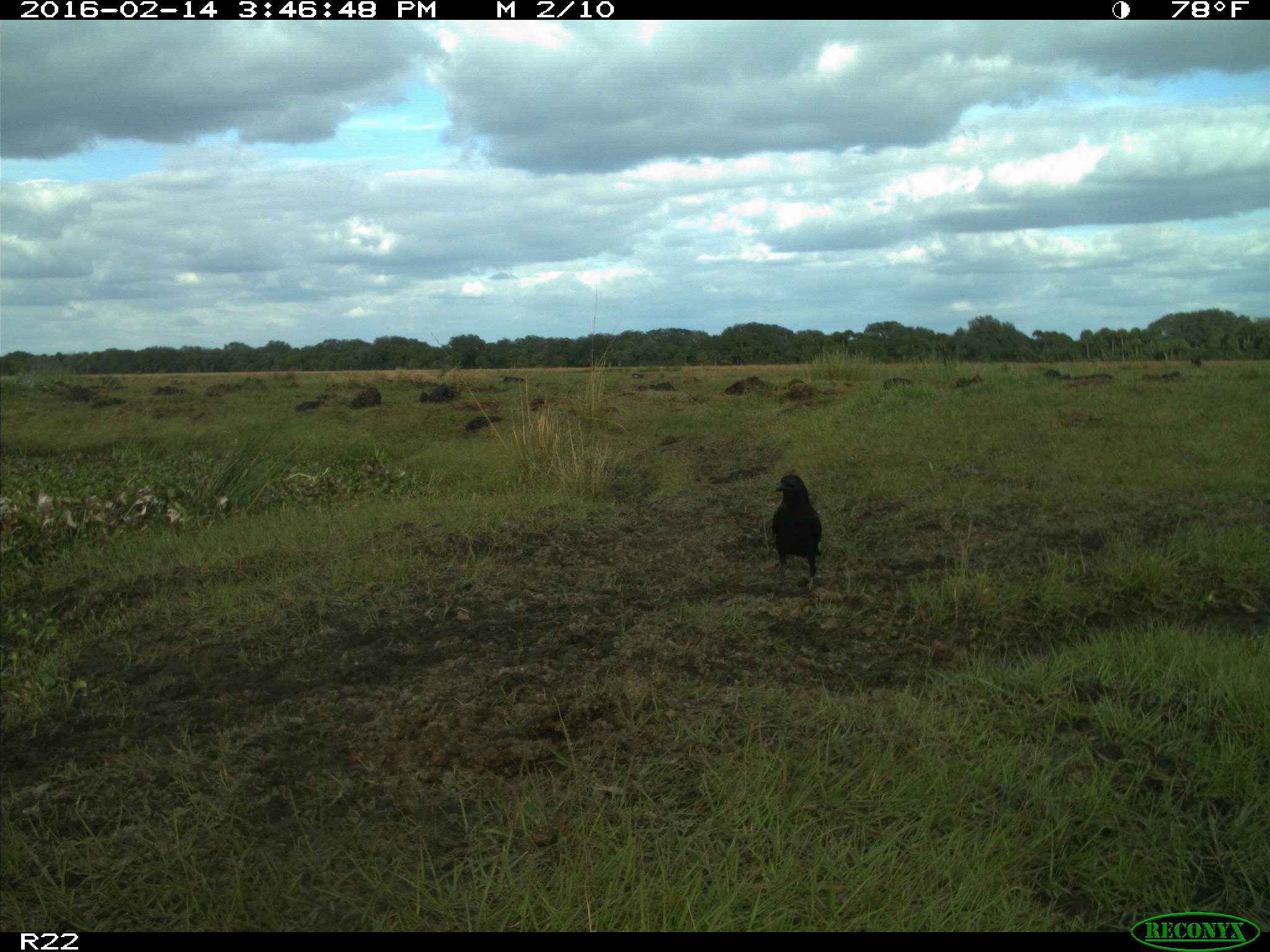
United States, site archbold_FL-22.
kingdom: Animalia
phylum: Chordata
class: Mammalia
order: Artiodactyla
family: Bovidae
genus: Bos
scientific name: Bos taurus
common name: domestic cow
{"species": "Bos taurus (domestic cow)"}